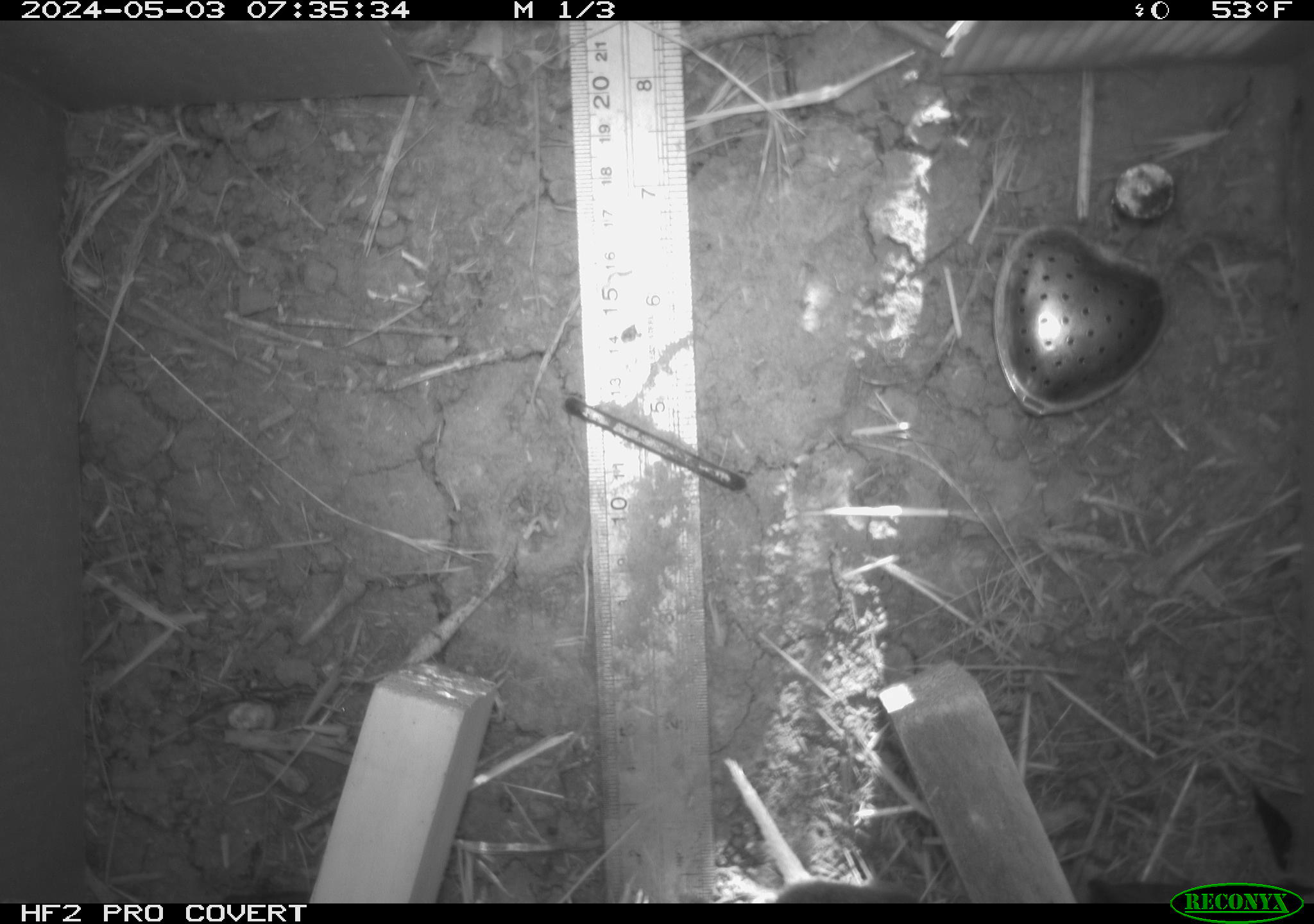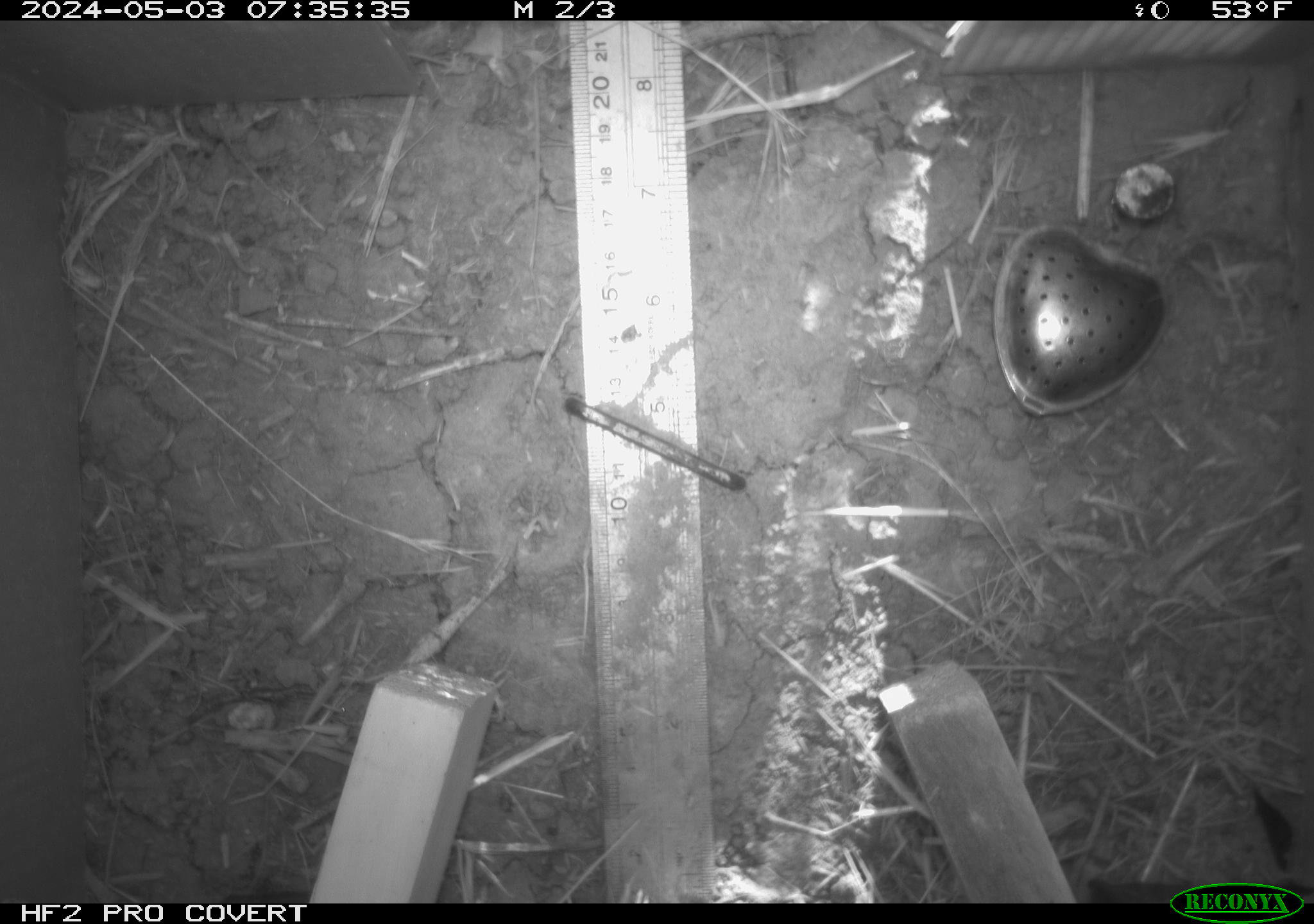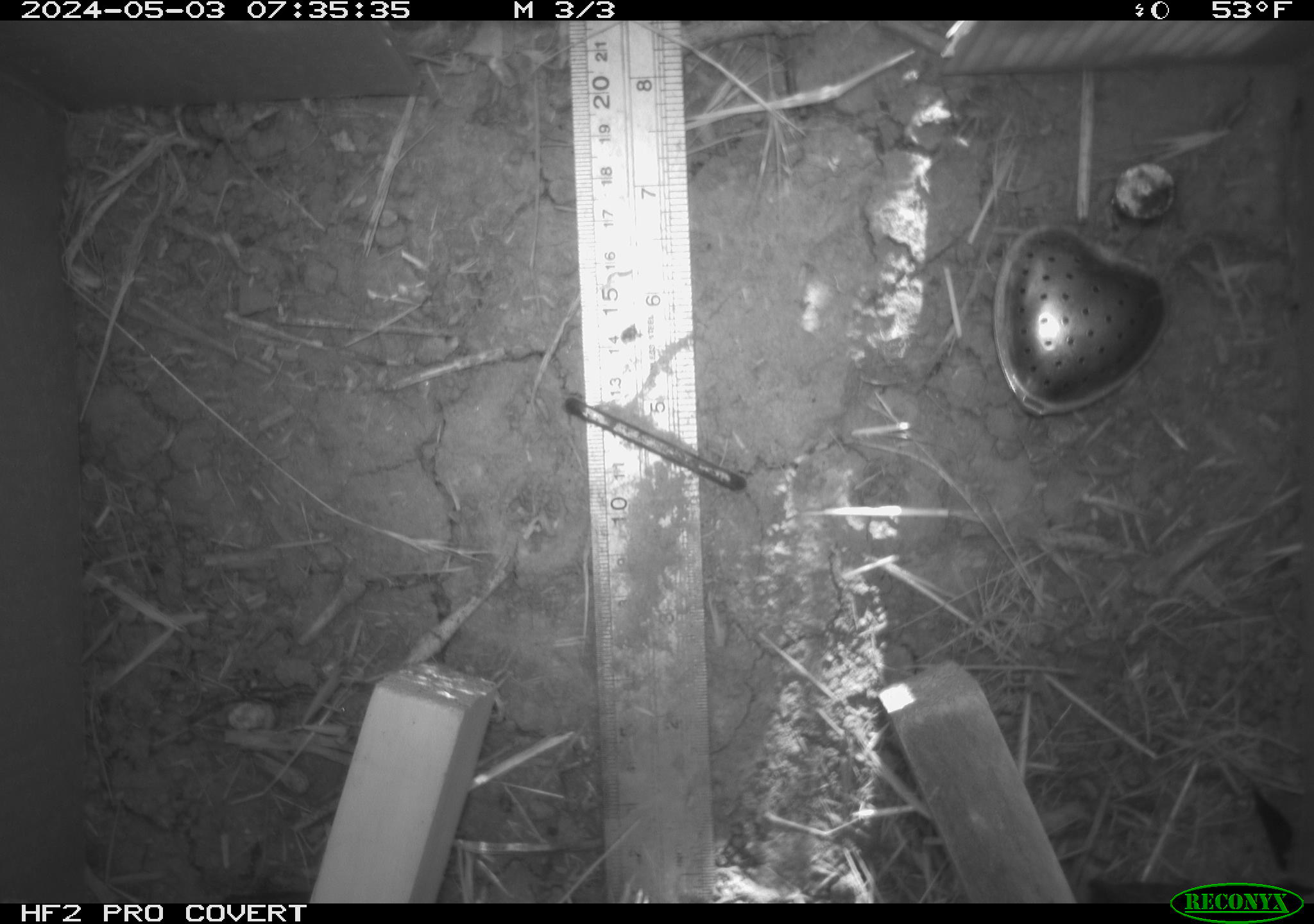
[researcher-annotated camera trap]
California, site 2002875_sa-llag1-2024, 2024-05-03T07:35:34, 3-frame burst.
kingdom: Animalia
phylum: Chordata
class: Mammalia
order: Rodentia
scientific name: Rodentia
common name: rodent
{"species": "rodent (Rodentia)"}